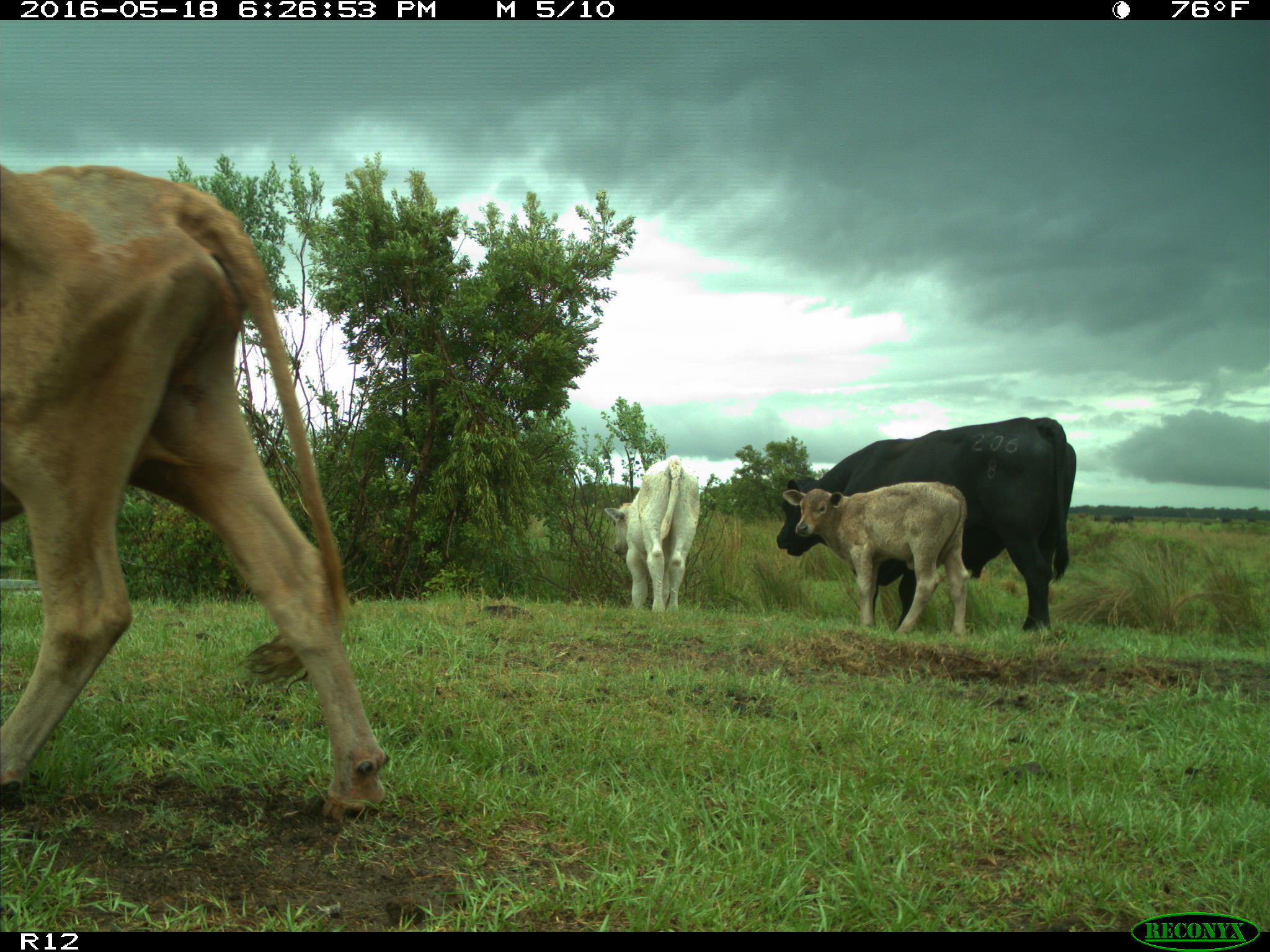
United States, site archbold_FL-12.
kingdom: Animalia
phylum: Chordata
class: Mammalia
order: Artiodactyla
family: Bovidae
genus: Bos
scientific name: Bos taurus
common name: domestic cow